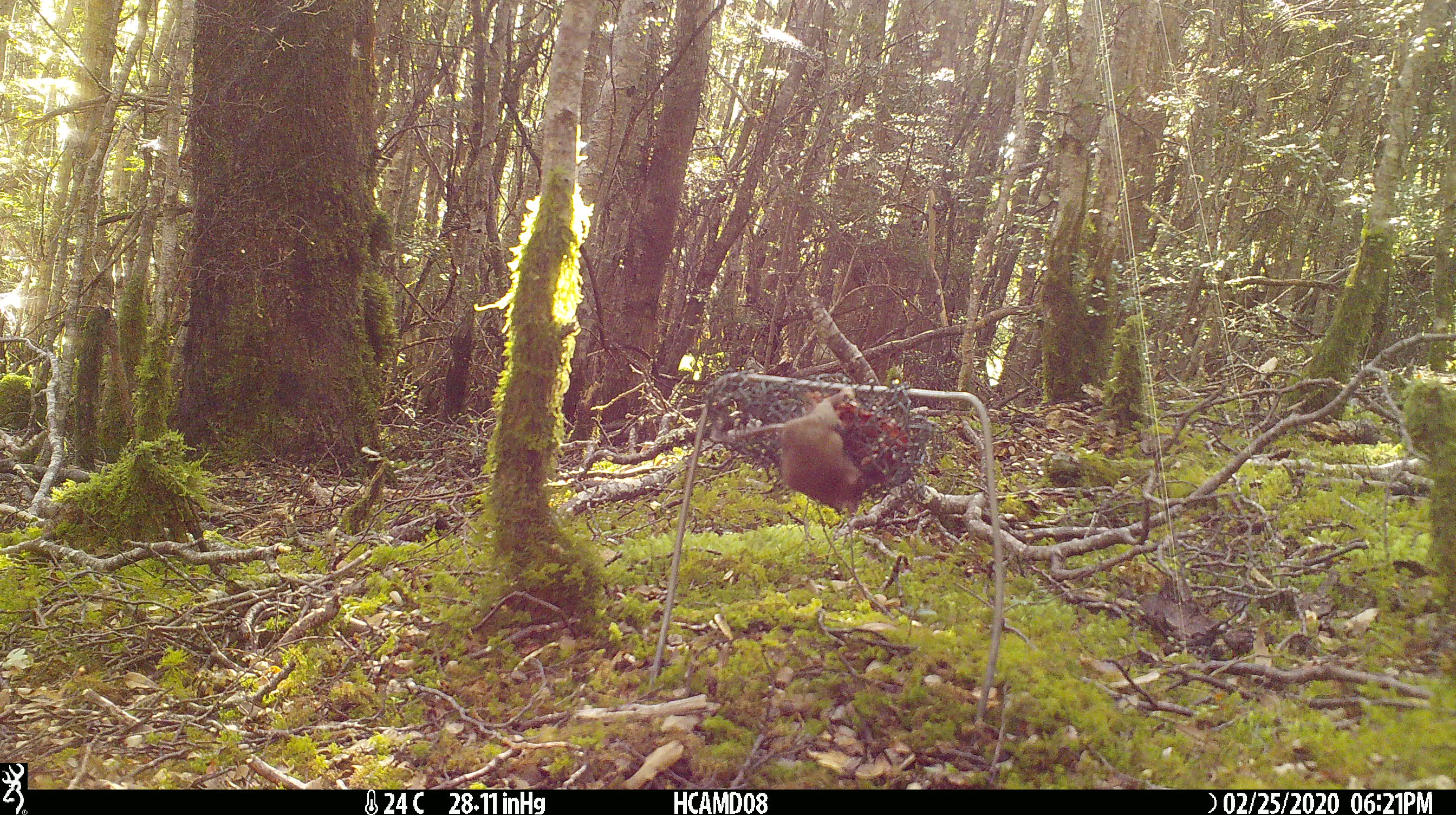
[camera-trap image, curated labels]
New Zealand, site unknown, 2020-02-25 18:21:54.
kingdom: Animalia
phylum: Chordata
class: Mammalia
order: Rodentia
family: Muridae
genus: Mus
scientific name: Mus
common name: mouse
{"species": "mouse (Mus)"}